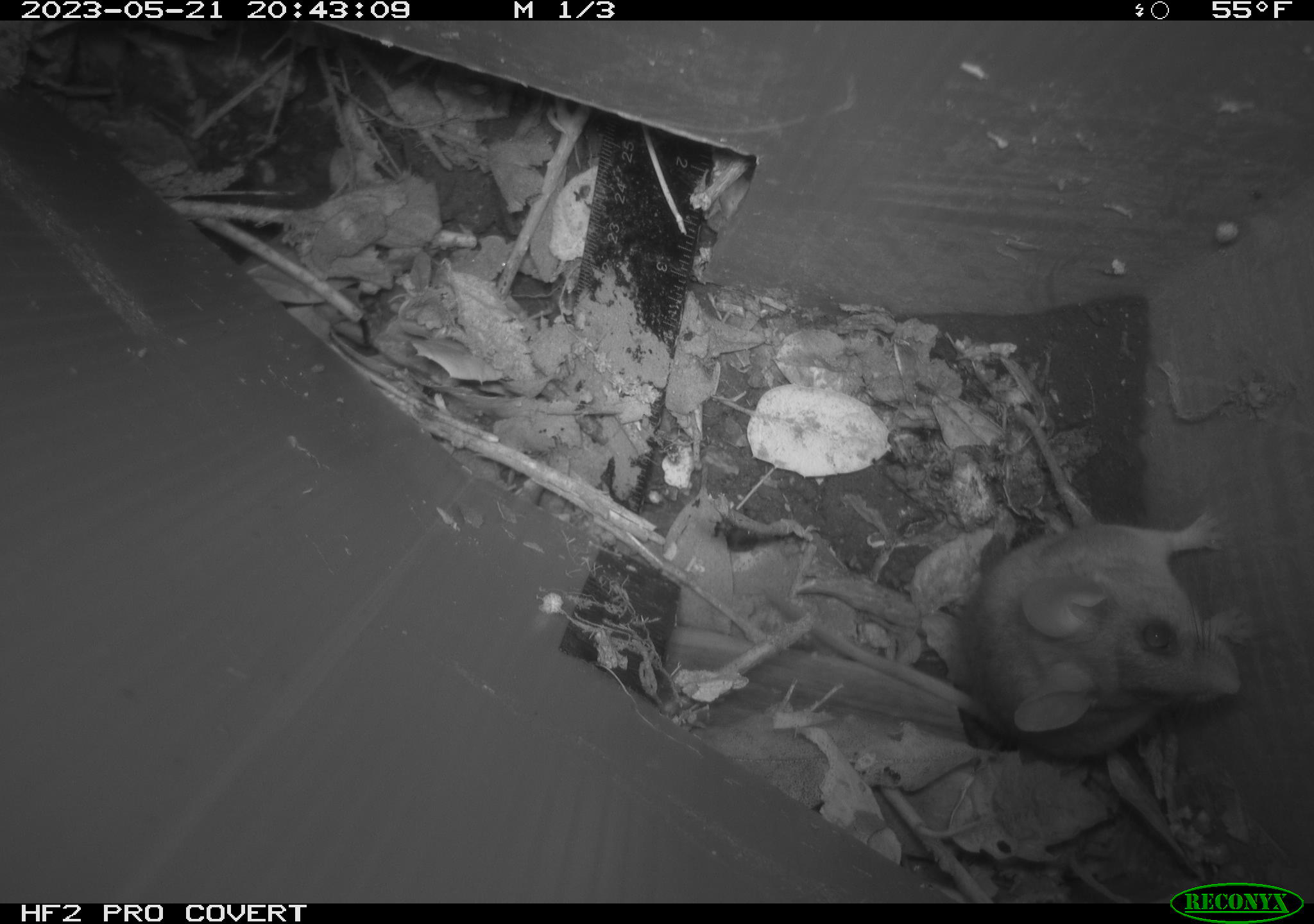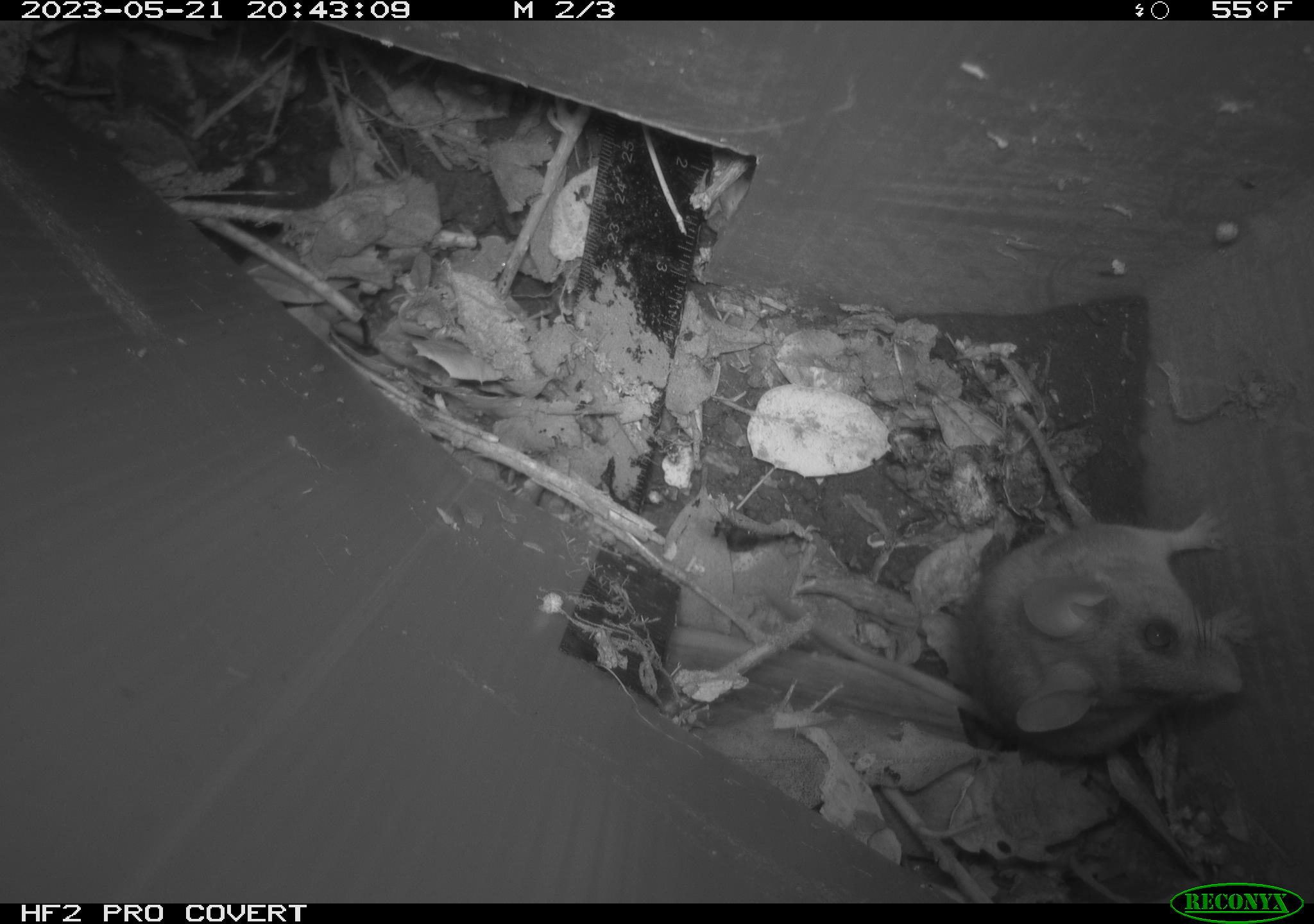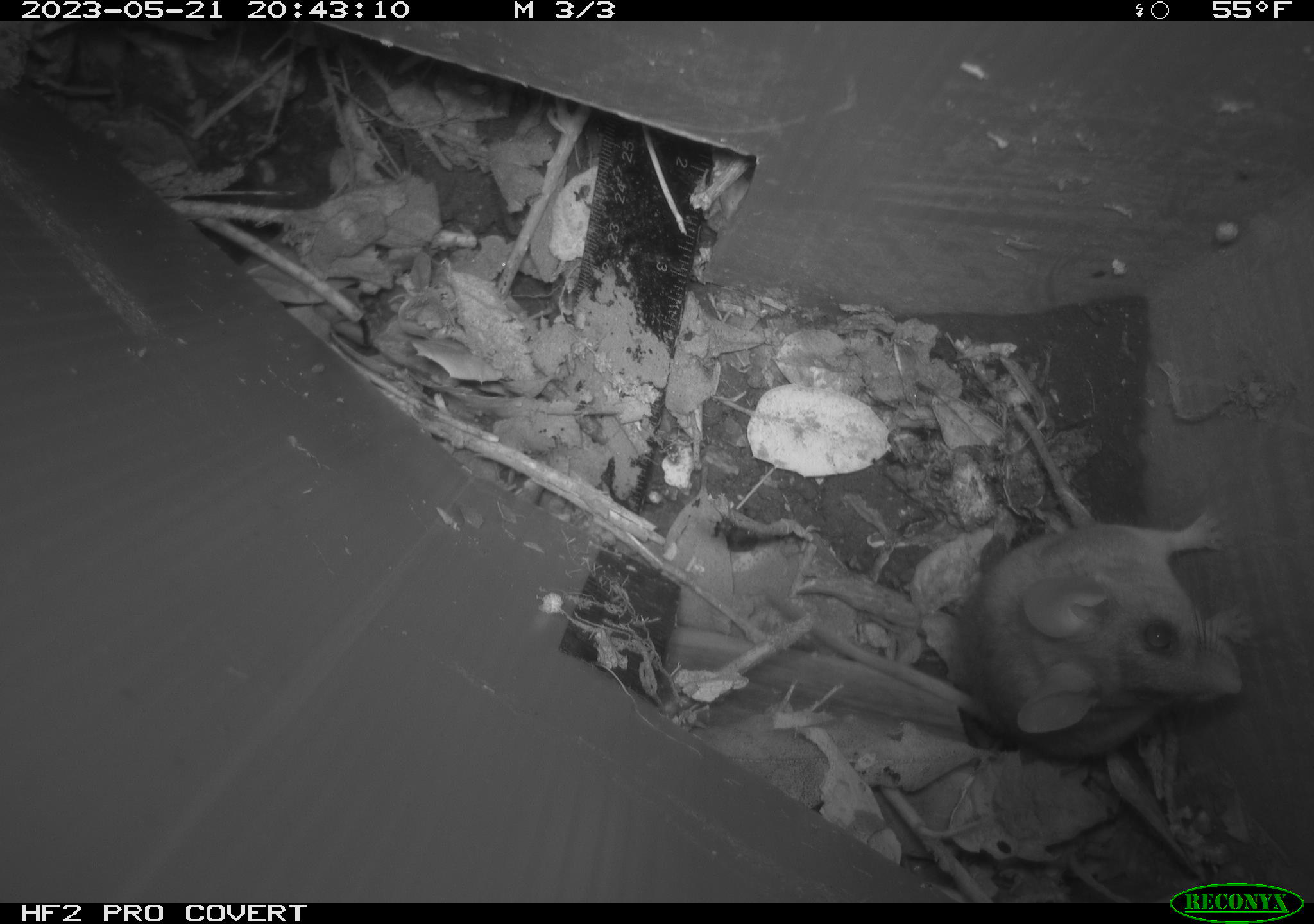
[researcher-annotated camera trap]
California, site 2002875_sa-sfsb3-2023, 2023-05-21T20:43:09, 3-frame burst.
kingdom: Animalia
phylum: Chordata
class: Mammalia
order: Rodentia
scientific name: Rodentia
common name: mouse species